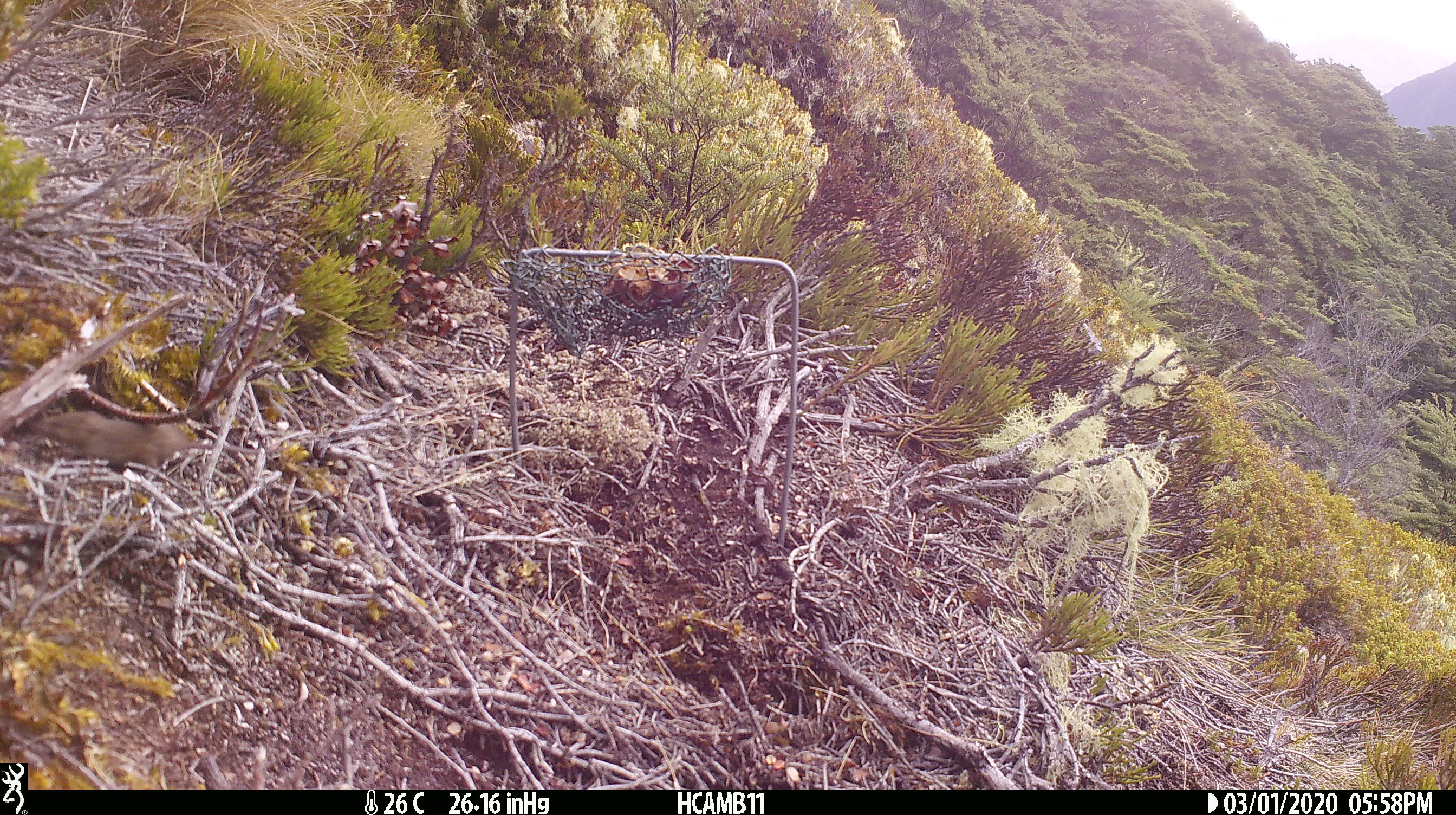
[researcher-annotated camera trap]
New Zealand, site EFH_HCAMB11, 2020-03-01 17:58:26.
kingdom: Animalia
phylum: Chordata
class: Mammalia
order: Rodentia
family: Muridae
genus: Mus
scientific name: Mus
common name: mouse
Mouse (Mus).